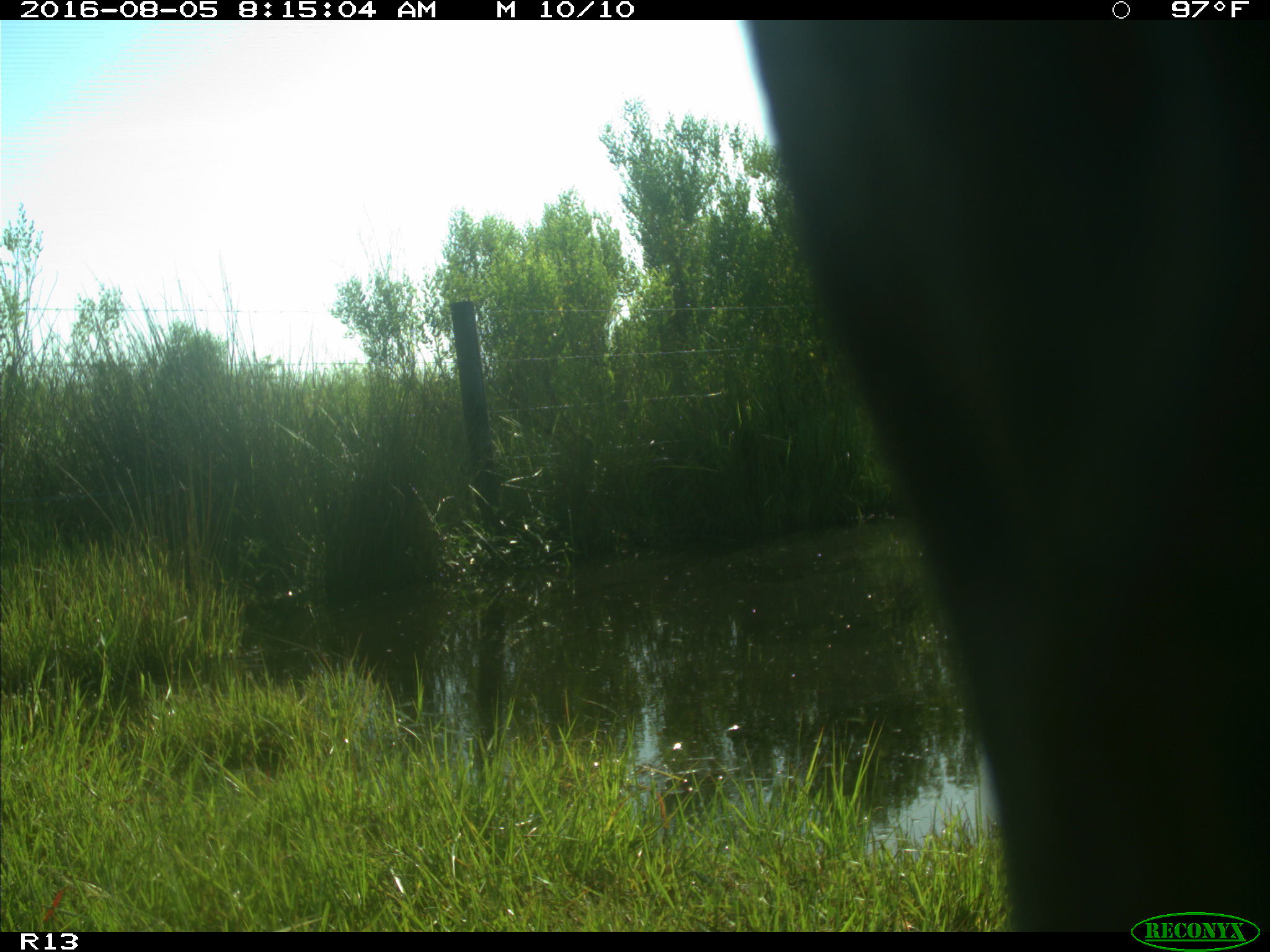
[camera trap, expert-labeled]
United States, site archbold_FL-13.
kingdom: Animalia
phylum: Chordata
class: Mammalia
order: Artiodactyla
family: Bovidae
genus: Bos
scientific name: Bos taurus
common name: domestic cow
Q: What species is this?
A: Bos taurus (domestic cow).